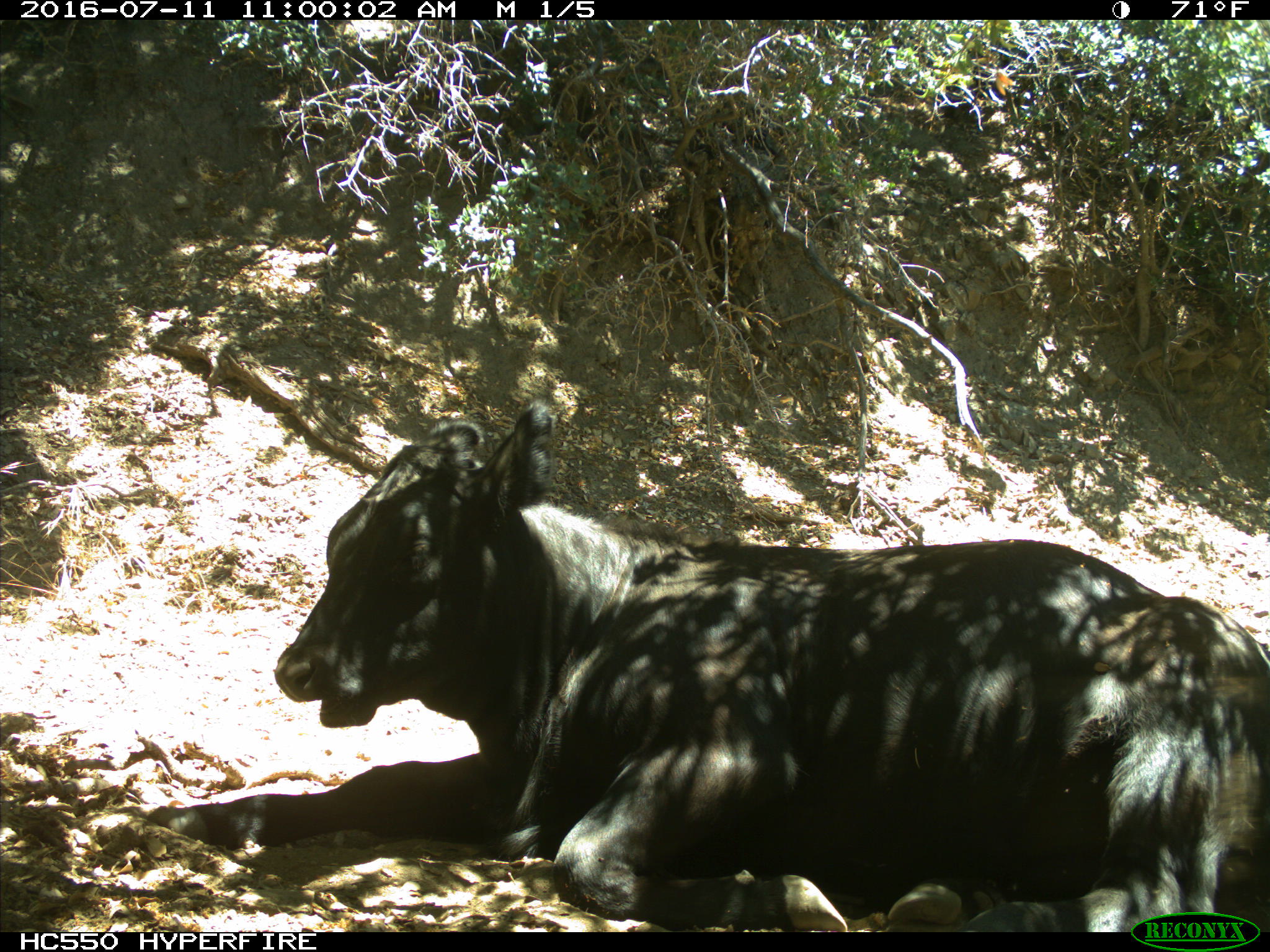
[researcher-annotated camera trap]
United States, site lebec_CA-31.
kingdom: Animalia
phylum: Chordata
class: Mammalia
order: Artiodactyla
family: Bovidae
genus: Bos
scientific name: Bos taurus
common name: domestic cow